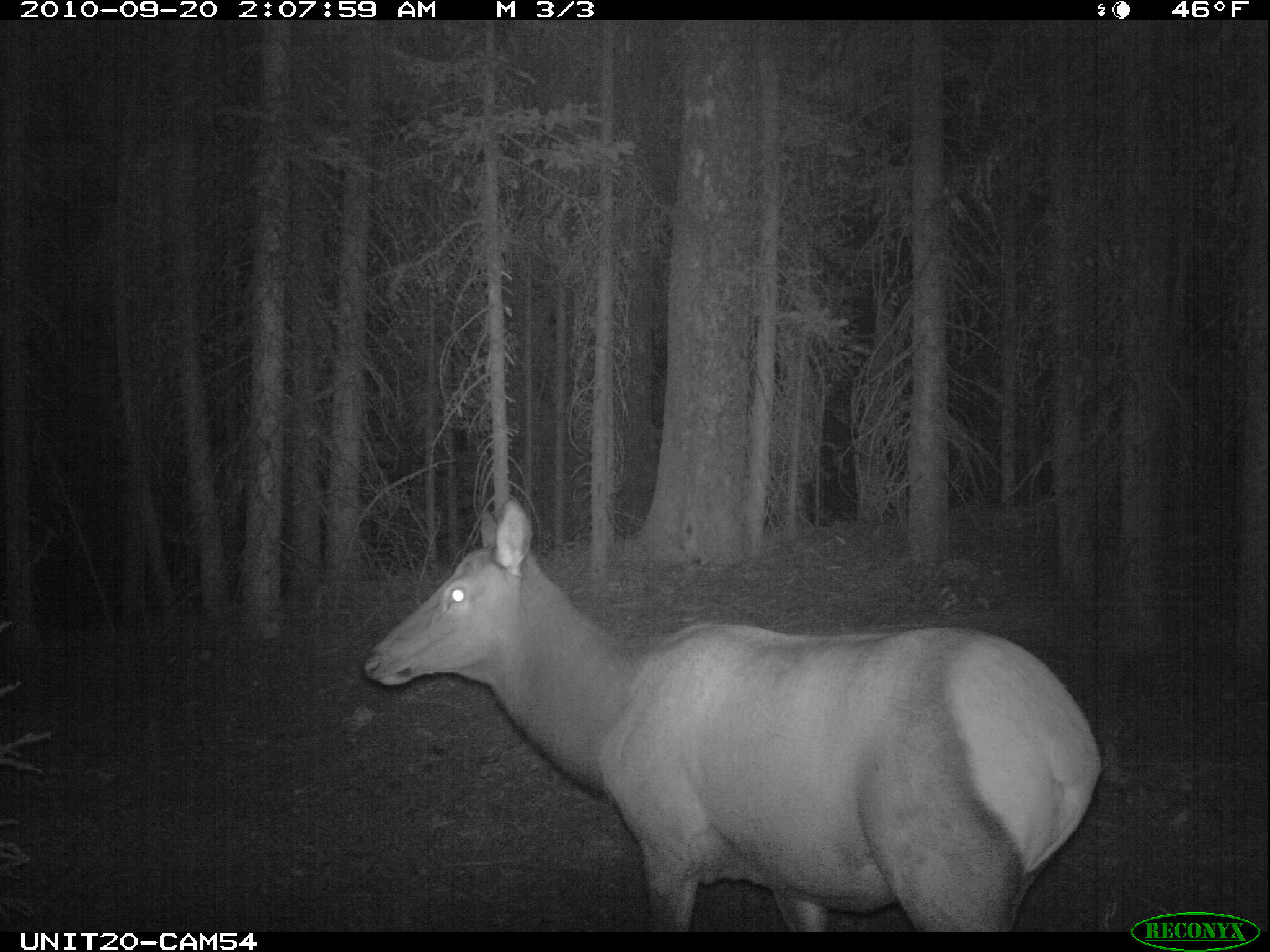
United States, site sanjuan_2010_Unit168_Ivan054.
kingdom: Animalia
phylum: Chordata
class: Mammalia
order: Artiodactyla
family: Cervidae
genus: Cervus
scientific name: Cervus elaphus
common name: red deer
Cervus elaphus (red deer).